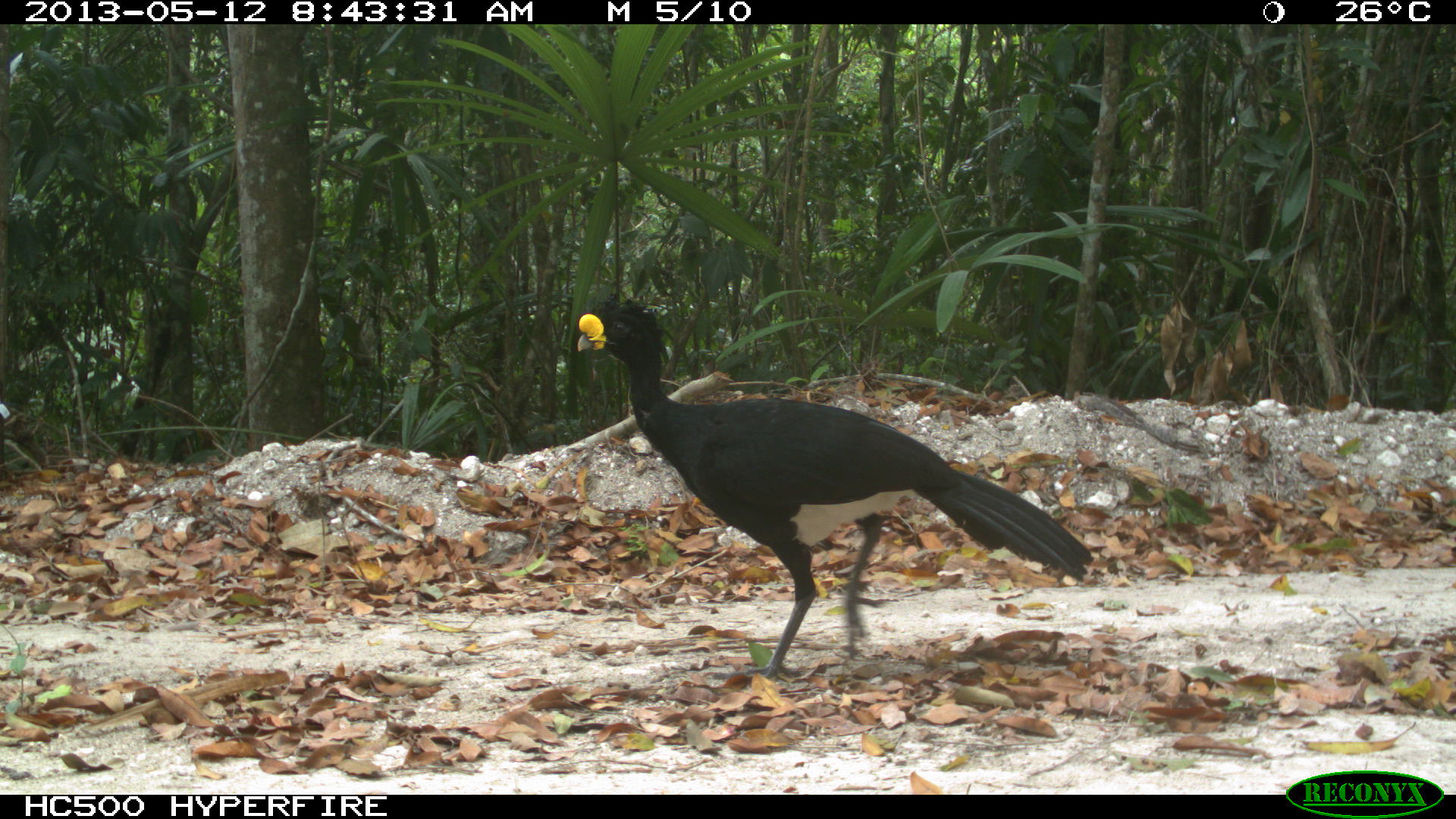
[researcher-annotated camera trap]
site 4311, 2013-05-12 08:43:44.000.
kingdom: Animalia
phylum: Chordata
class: Aves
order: Galliformes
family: Cracidae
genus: Crax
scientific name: Crax rubra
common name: great curassow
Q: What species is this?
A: Crax rubra (great curassow).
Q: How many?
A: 1.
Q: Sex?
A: Male.